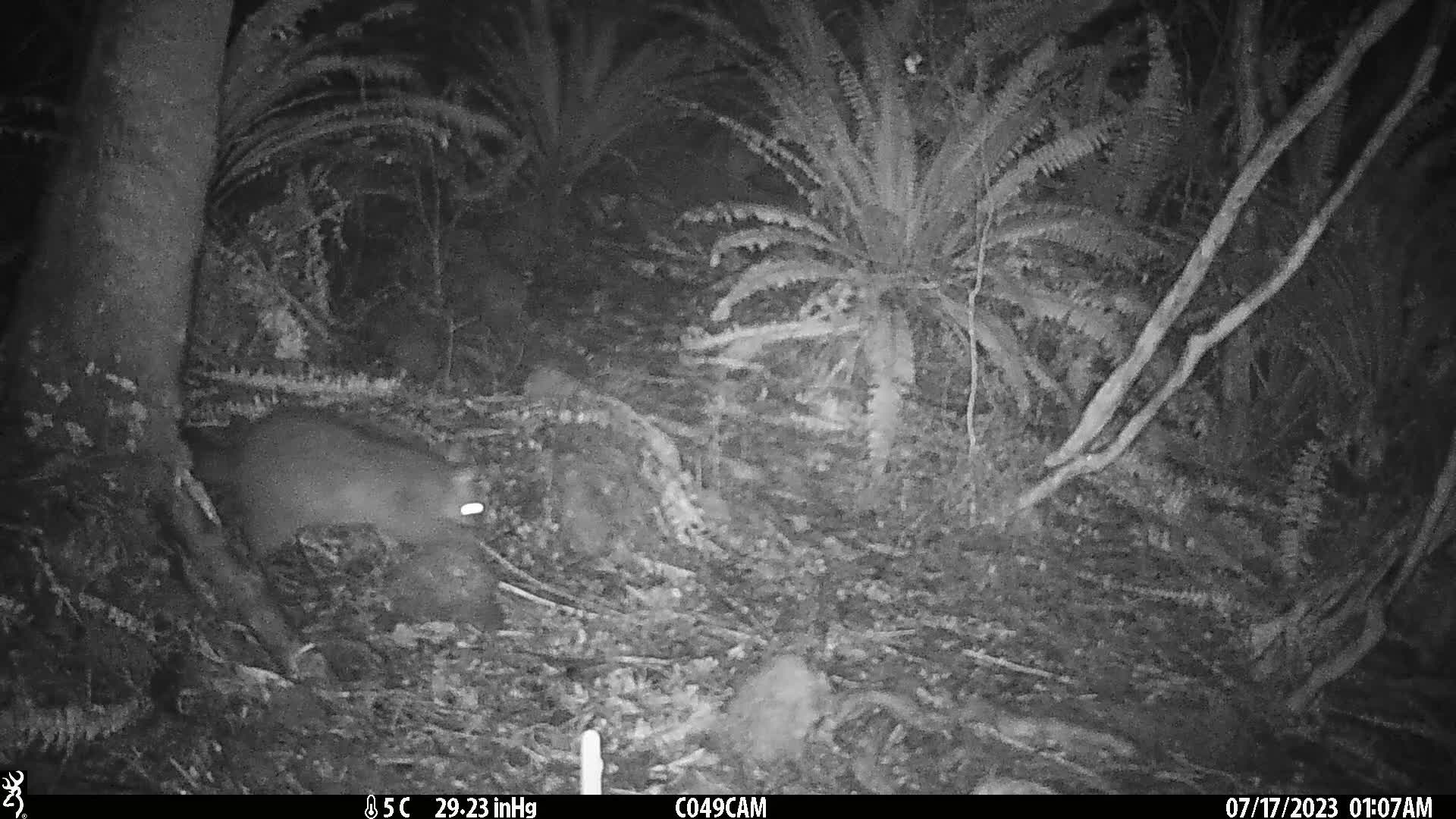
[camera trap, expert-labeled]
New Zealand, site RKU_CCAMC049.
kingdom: Animalia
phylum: Chordata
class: Mammalia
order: Diprotodontia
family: Phalangeridae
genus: Trichosurus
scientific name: Trichosurus vulpecula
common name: common brushtail possum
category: possum